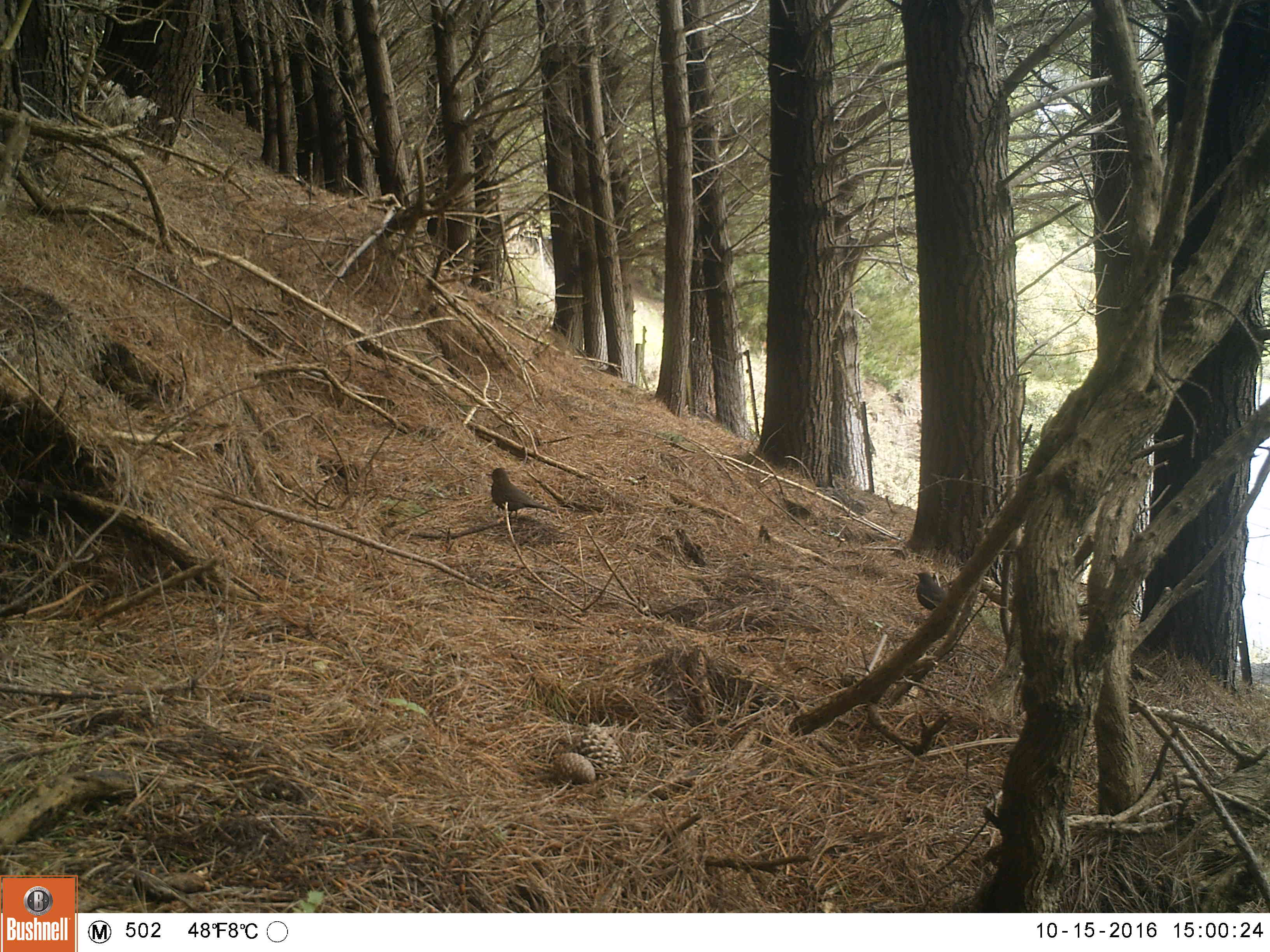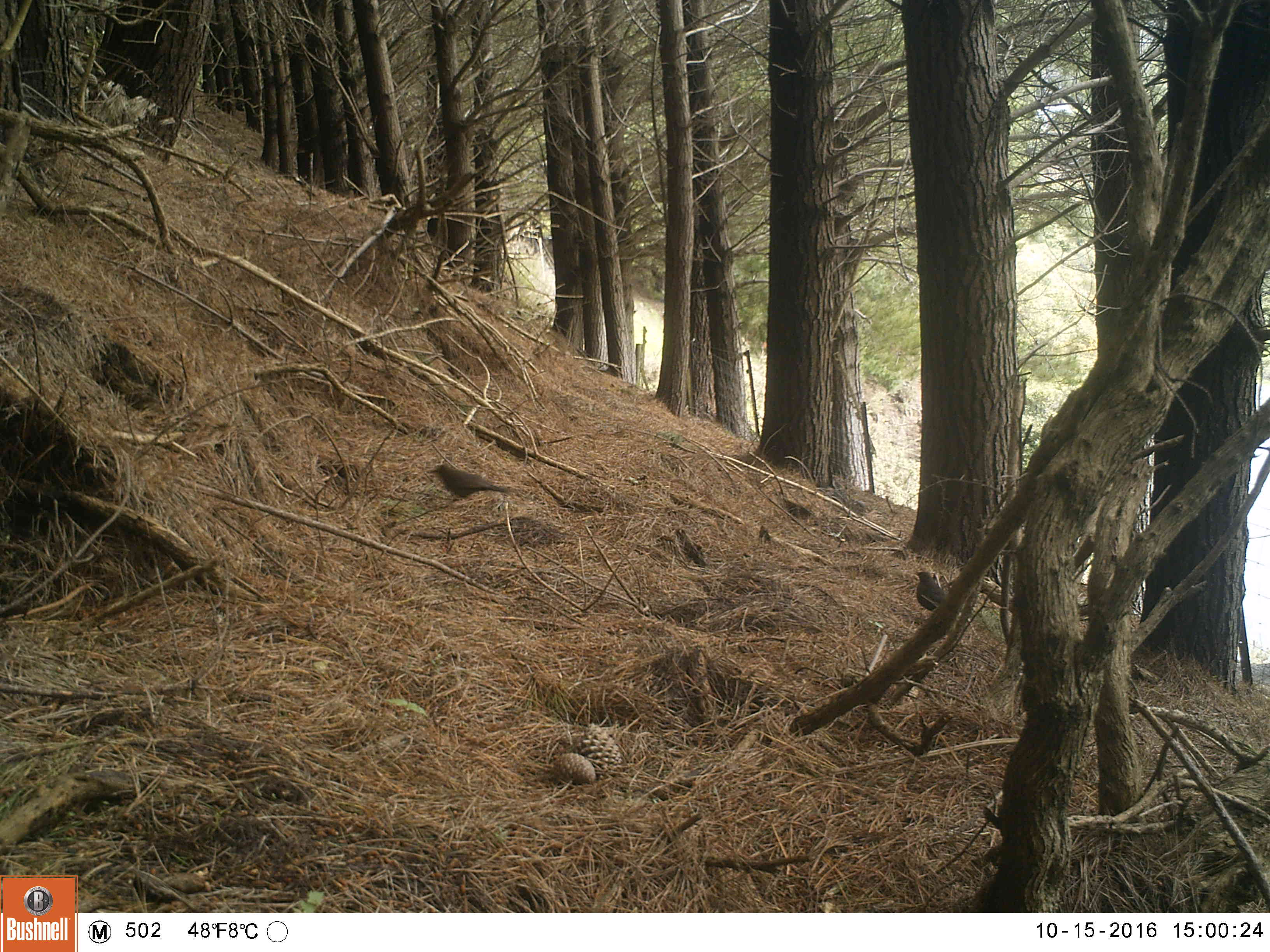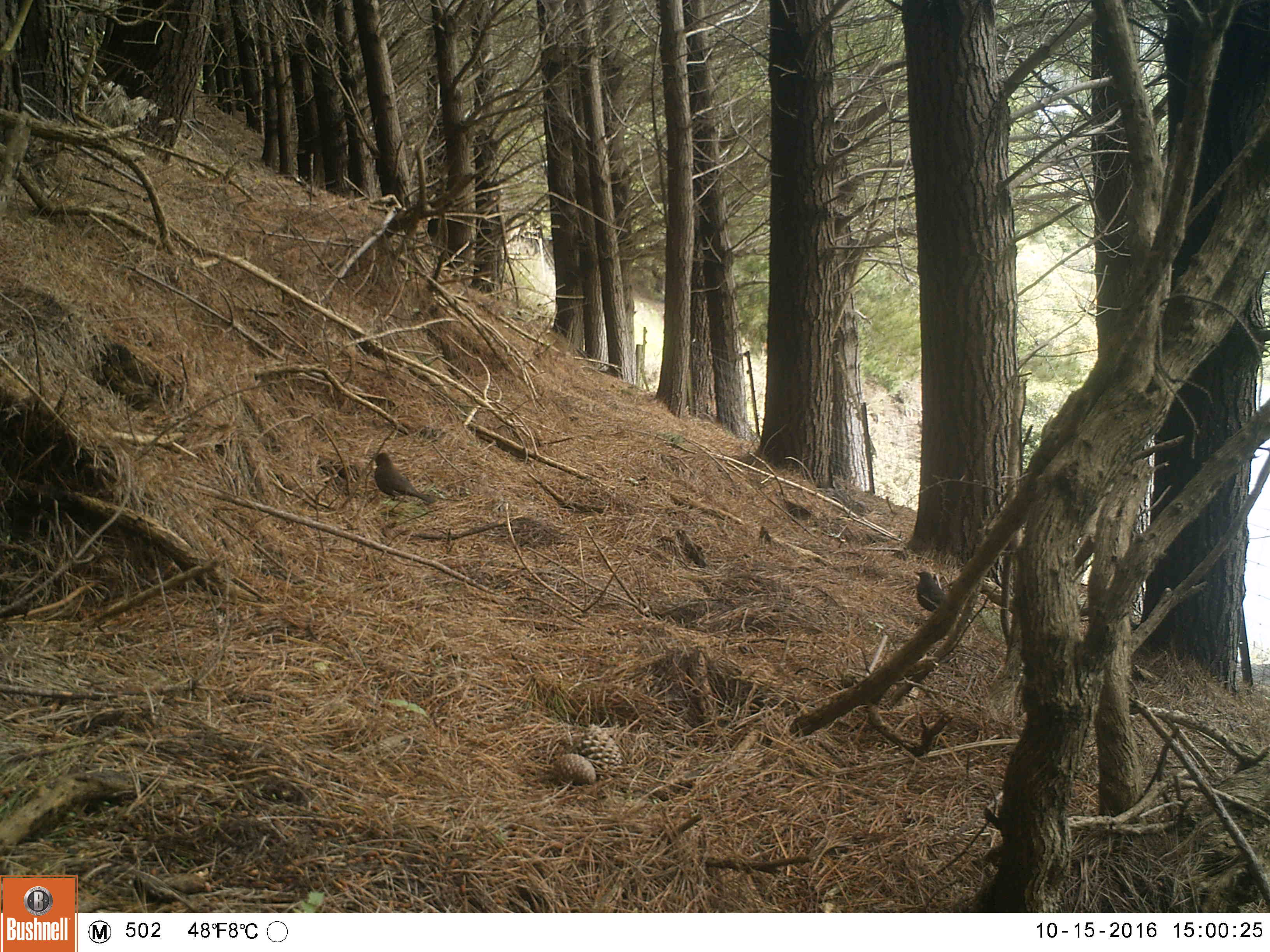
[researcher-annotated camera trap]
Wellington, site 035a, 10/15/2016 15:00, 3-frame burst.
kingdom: Animalia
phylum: Chordata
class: Aves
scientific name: Aves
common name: bird